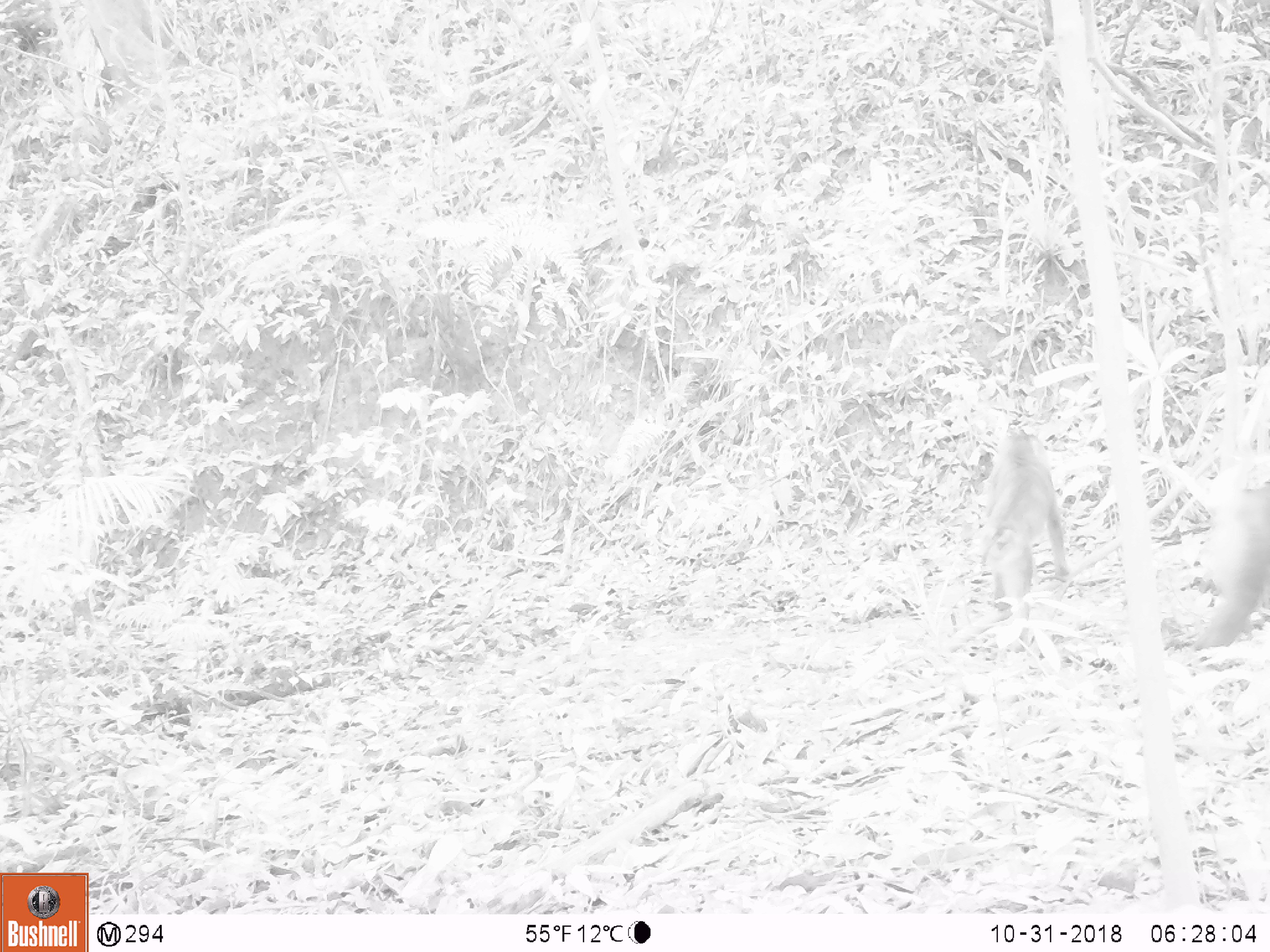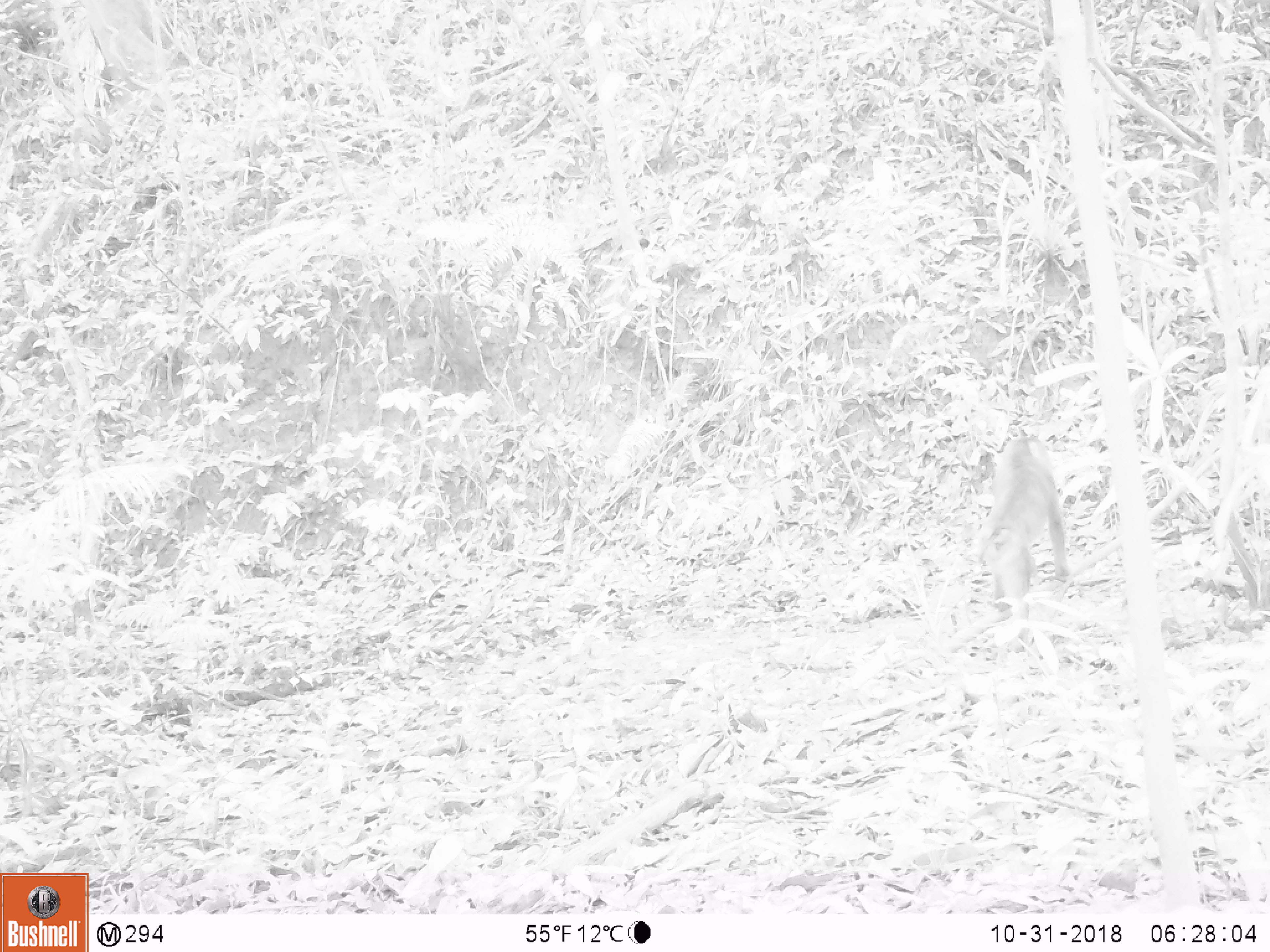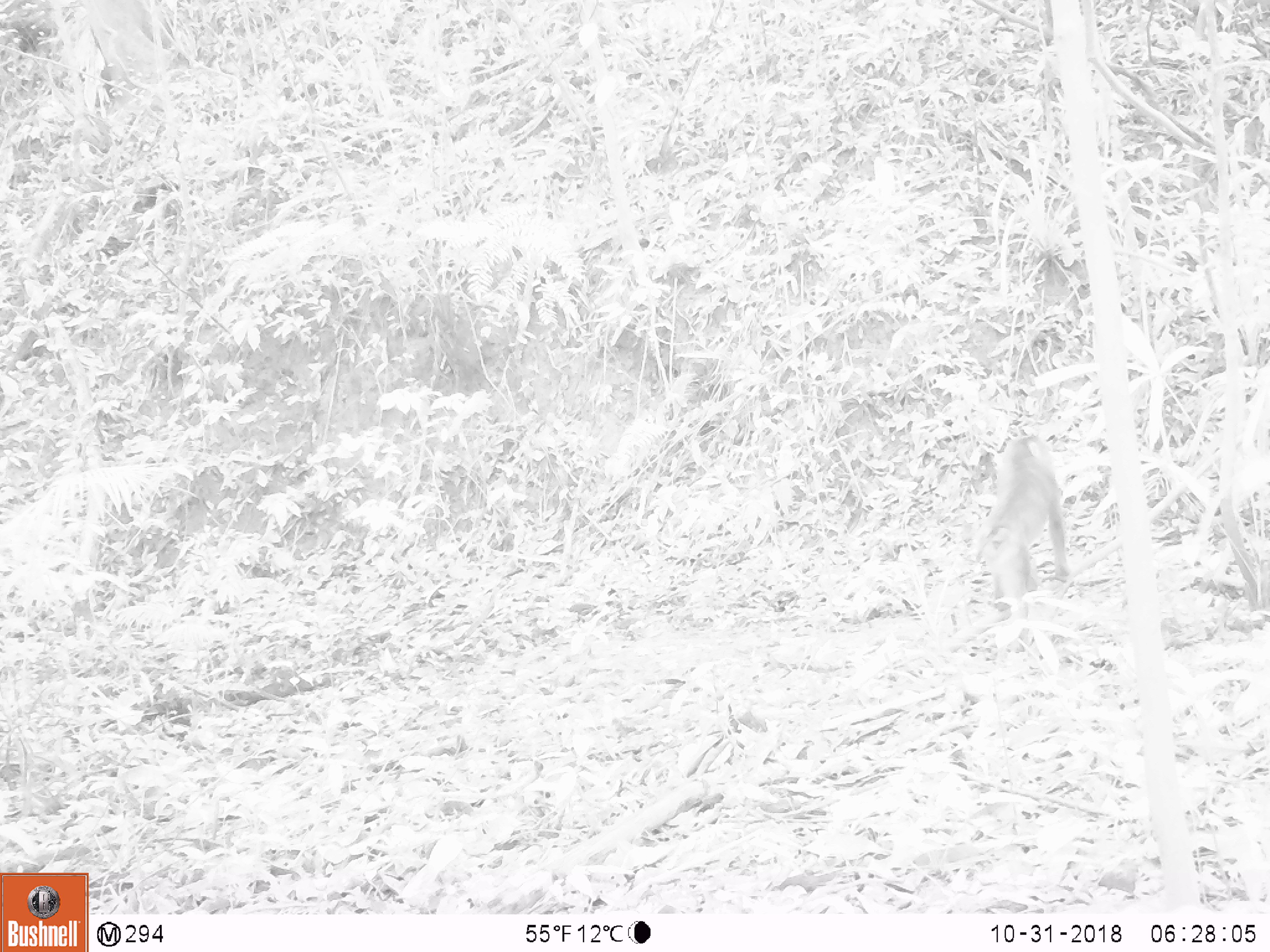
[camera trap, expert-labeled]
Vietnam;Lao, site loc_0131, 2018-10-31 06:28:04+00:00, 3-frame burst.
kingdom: Animalia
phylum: Chordata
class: Mammalia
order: Primates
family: Cercopithecidae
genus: Macaca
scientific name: Macaca nemestrina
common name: pig-tailed macaque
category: pig tailed macaque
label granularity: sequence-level